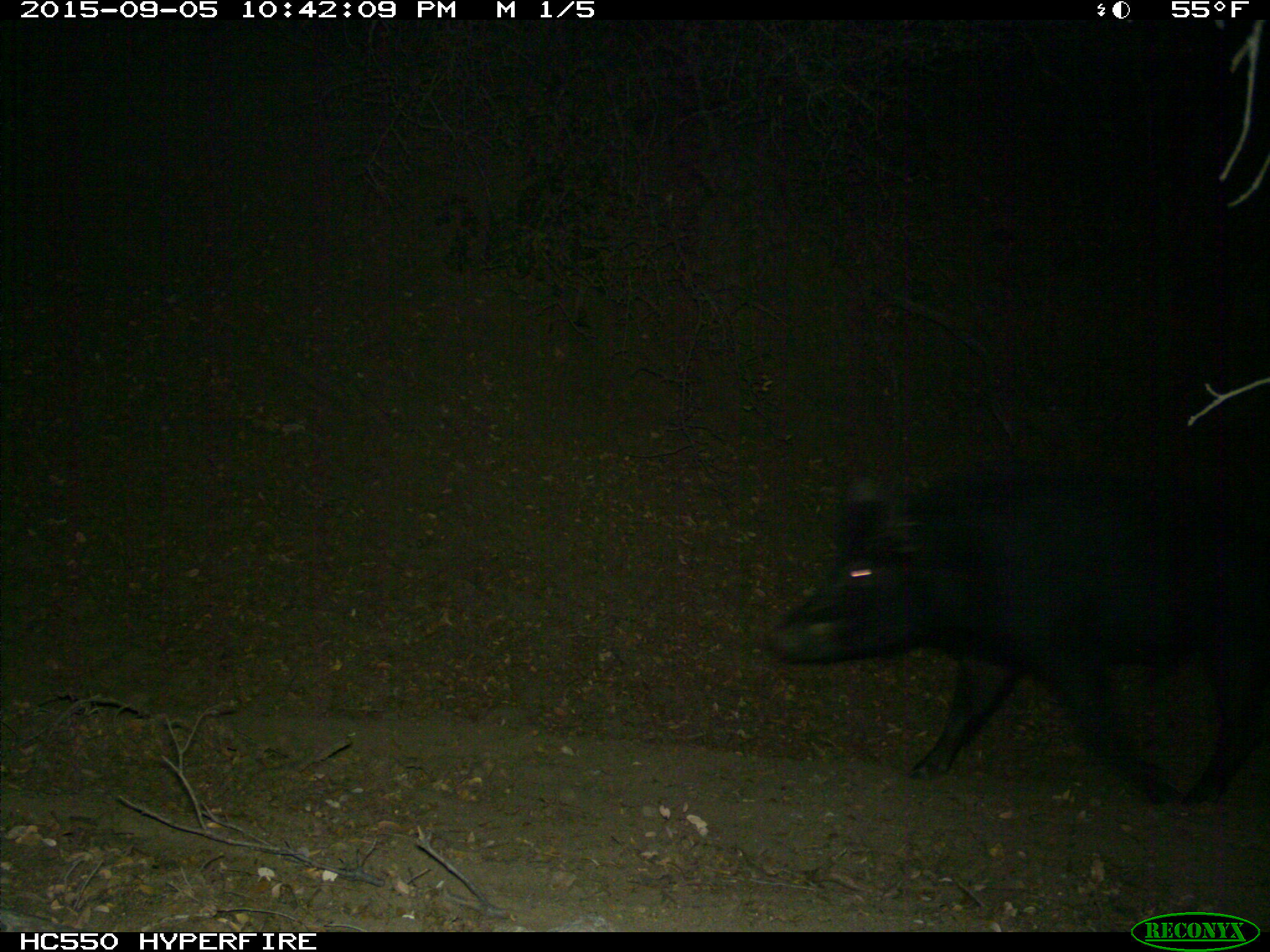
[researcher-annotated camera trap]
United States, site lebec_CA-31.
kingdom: Animalia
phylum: Chordata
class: Mammalia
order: Artiodactyla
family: Suidae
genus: Sus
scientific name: Sus scrofa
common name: wild boar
Sus scrofa (wild boar).